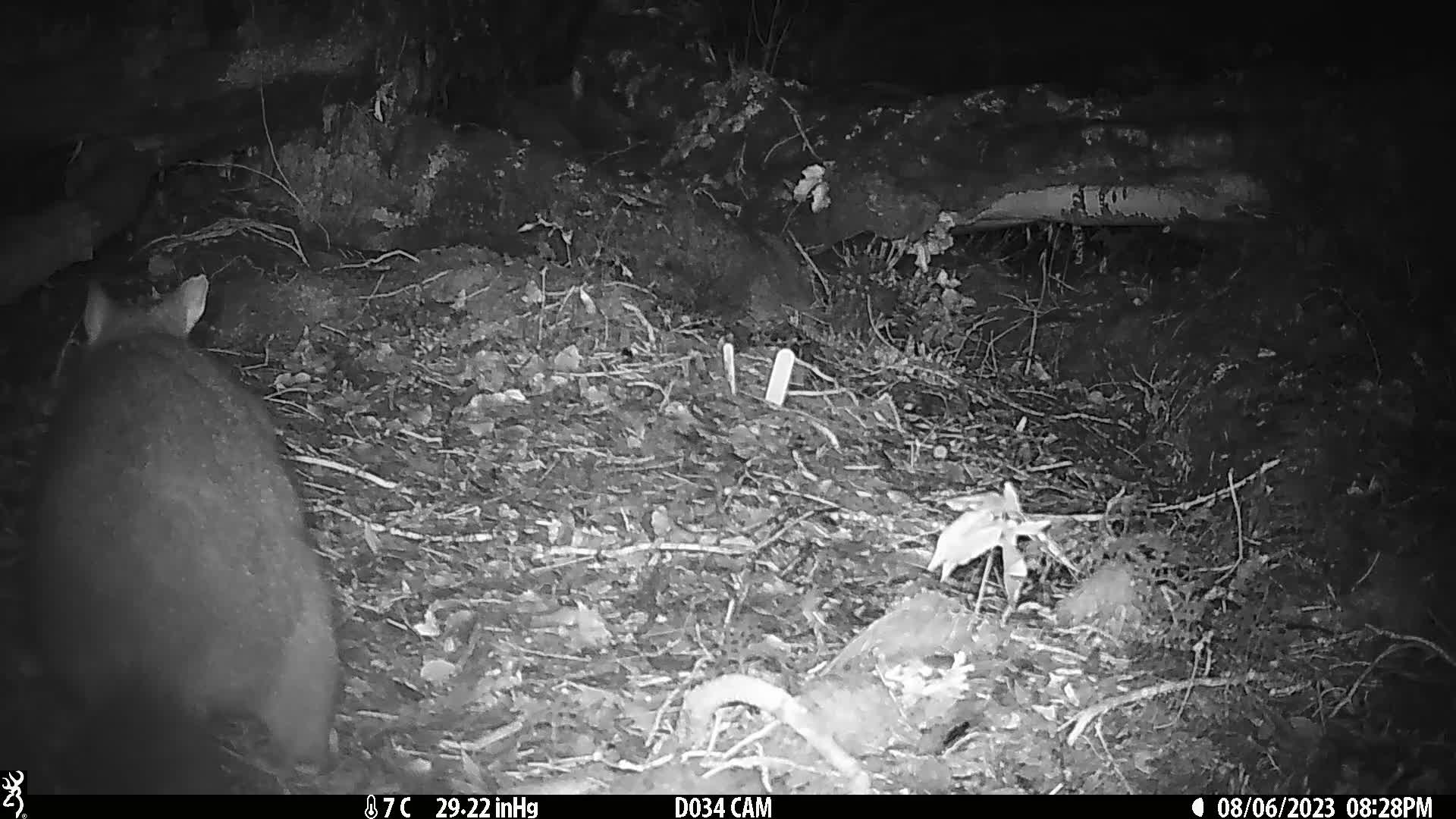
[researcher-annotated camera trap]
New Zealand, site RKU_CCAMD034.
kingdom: Animalia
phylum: Chordata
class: Mammalia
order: Diprotodontia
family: Phalangeridae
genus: Trichosurus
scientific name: Trichosurus vulpecula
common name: common brushtail possum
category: possum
Possum (common brushtail possum) (Trichosurus vulpecula).